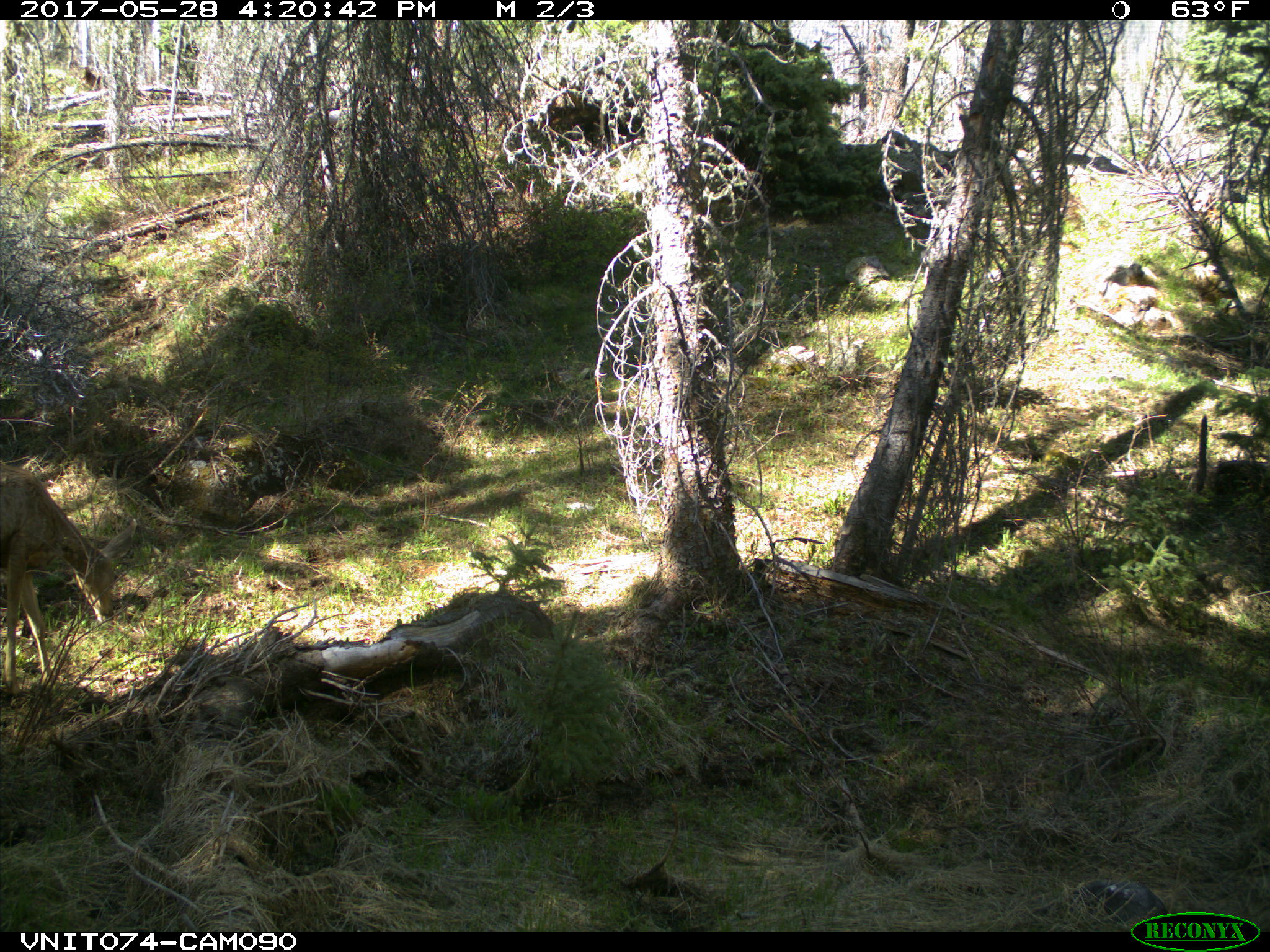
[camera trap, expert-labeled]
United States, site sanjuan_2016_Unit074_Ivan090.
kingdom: Animalia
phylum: Chordata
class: Mammalia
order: Artiodactyla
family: Cervidae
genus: Odocoileus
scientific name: Odocoileus hemionus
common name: mule deer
Odocoileus hemionus (mule deer).